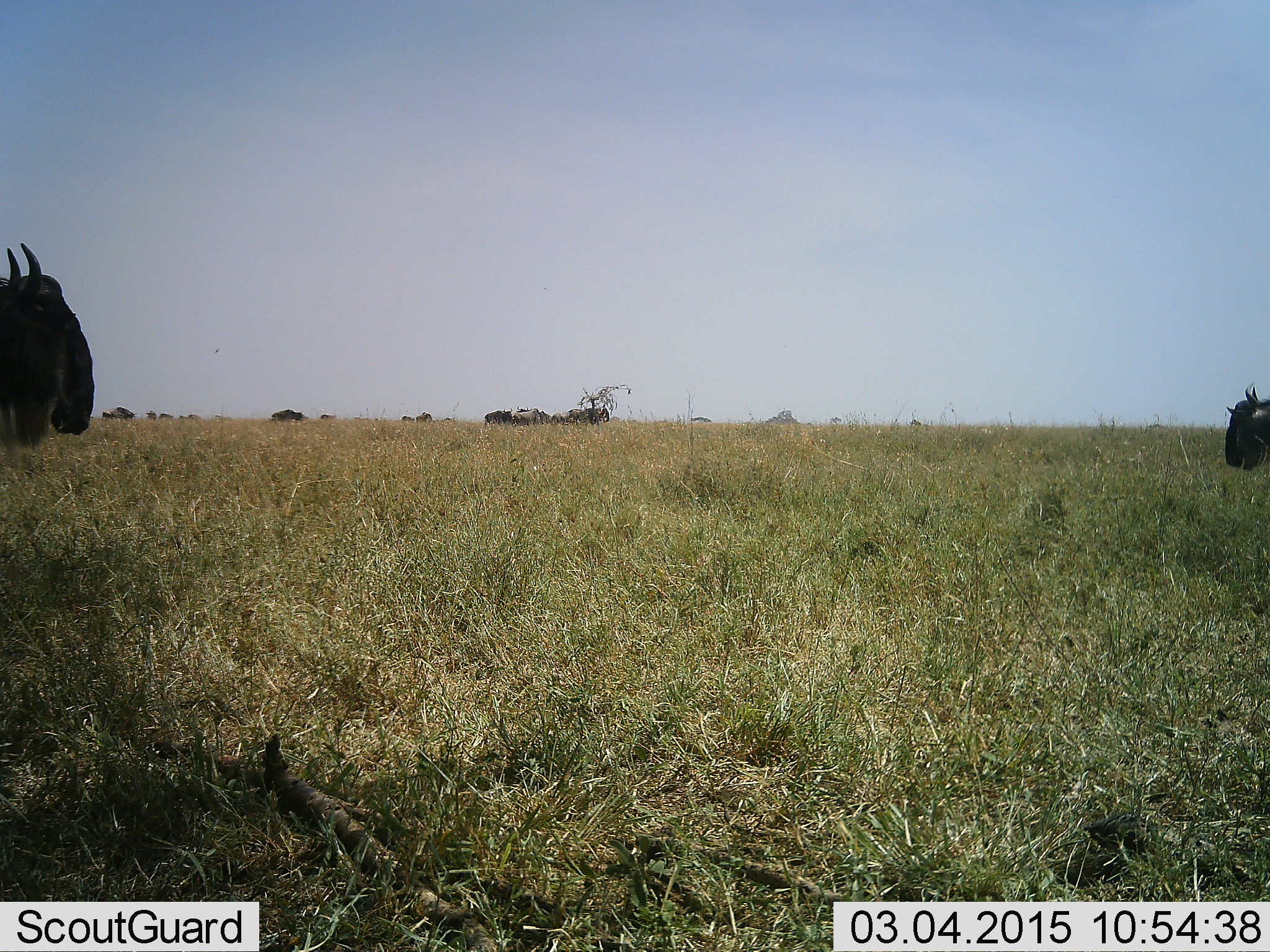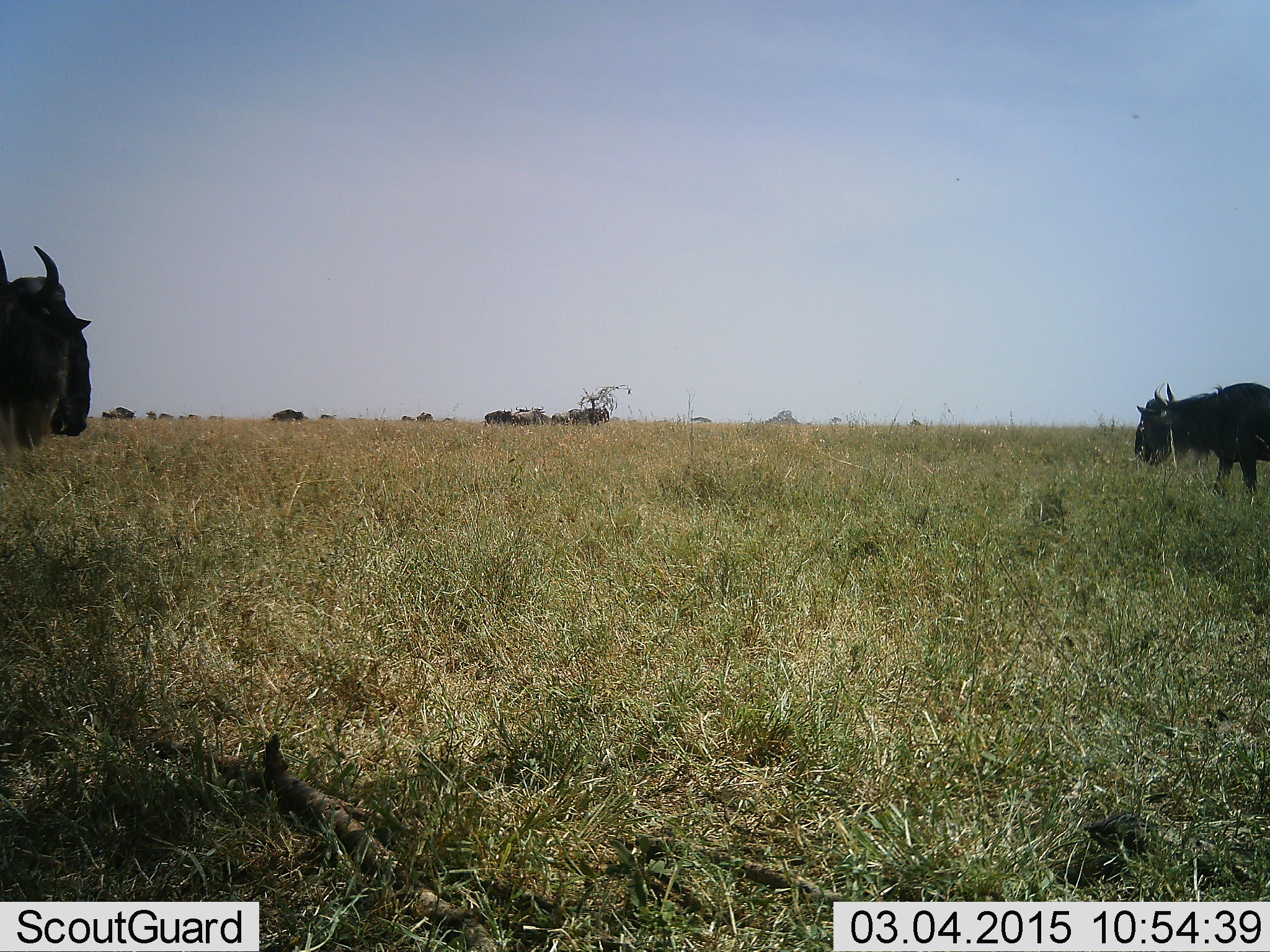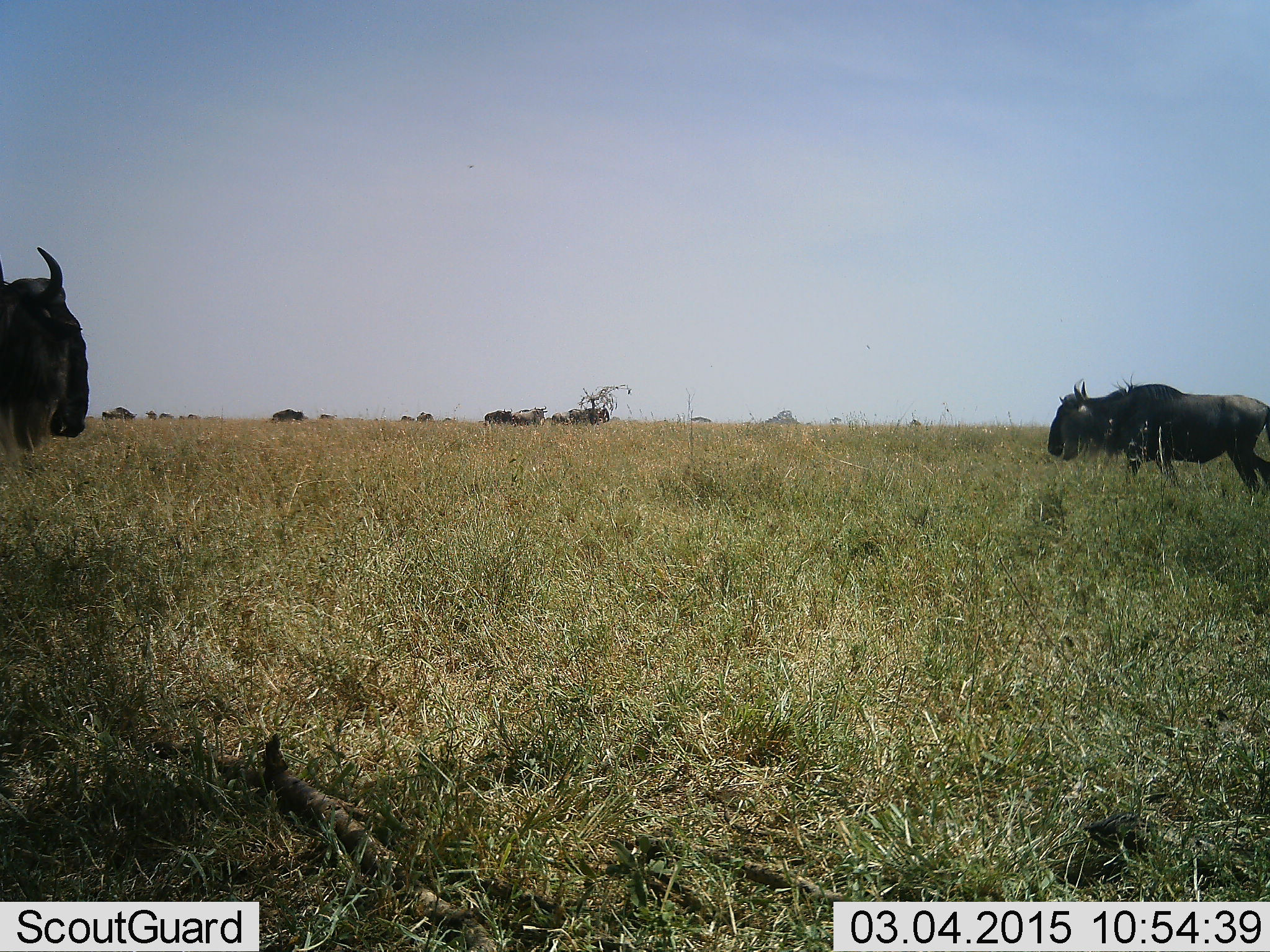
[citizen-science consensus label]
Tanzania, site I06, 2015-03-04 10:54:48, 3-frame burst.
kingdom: Animalia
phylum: Chordata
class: Mammalia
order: Artiodactyla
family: Bovidae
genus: Connochaetes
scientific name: Connochaetes taurinus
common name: blue wildebeest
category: wildebeest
Wildebeest (blue wildebeest) (Connochaetes taurinus), count 7. Behavior (volunteer vote fractions): standing 100%, resting 0%, moving 50%, interacting 0%. Young present (vote fraction): 0%. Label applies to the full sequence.